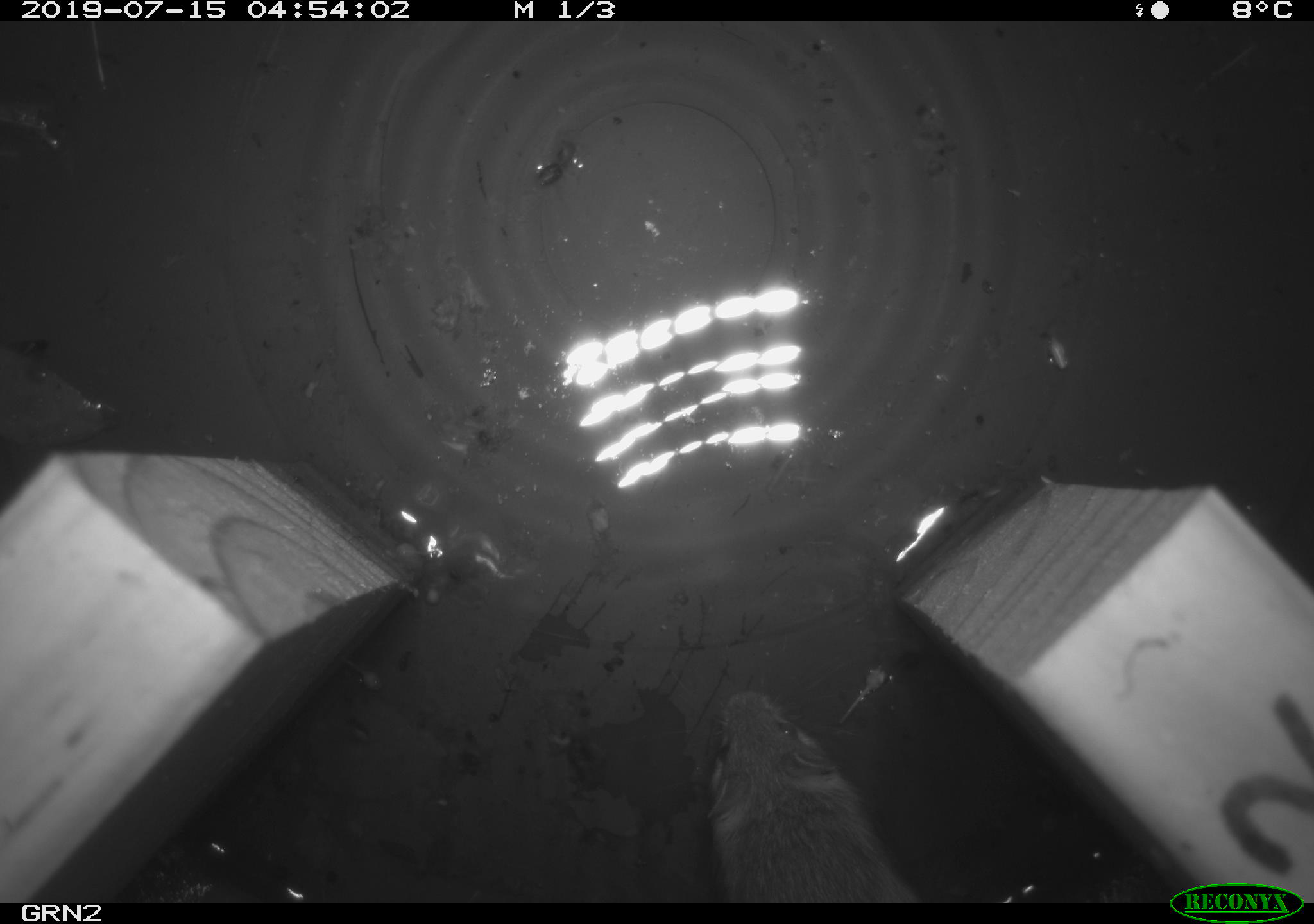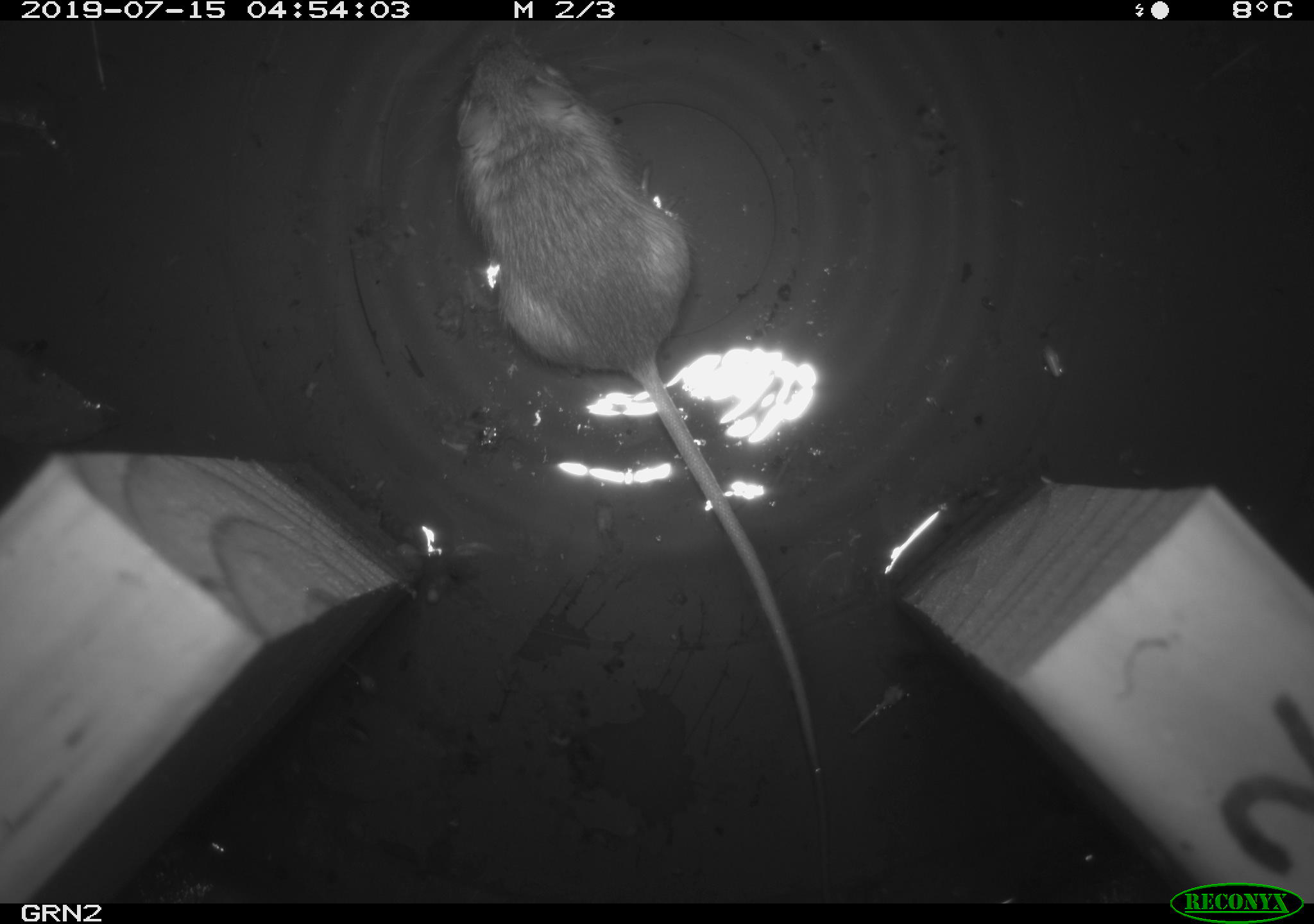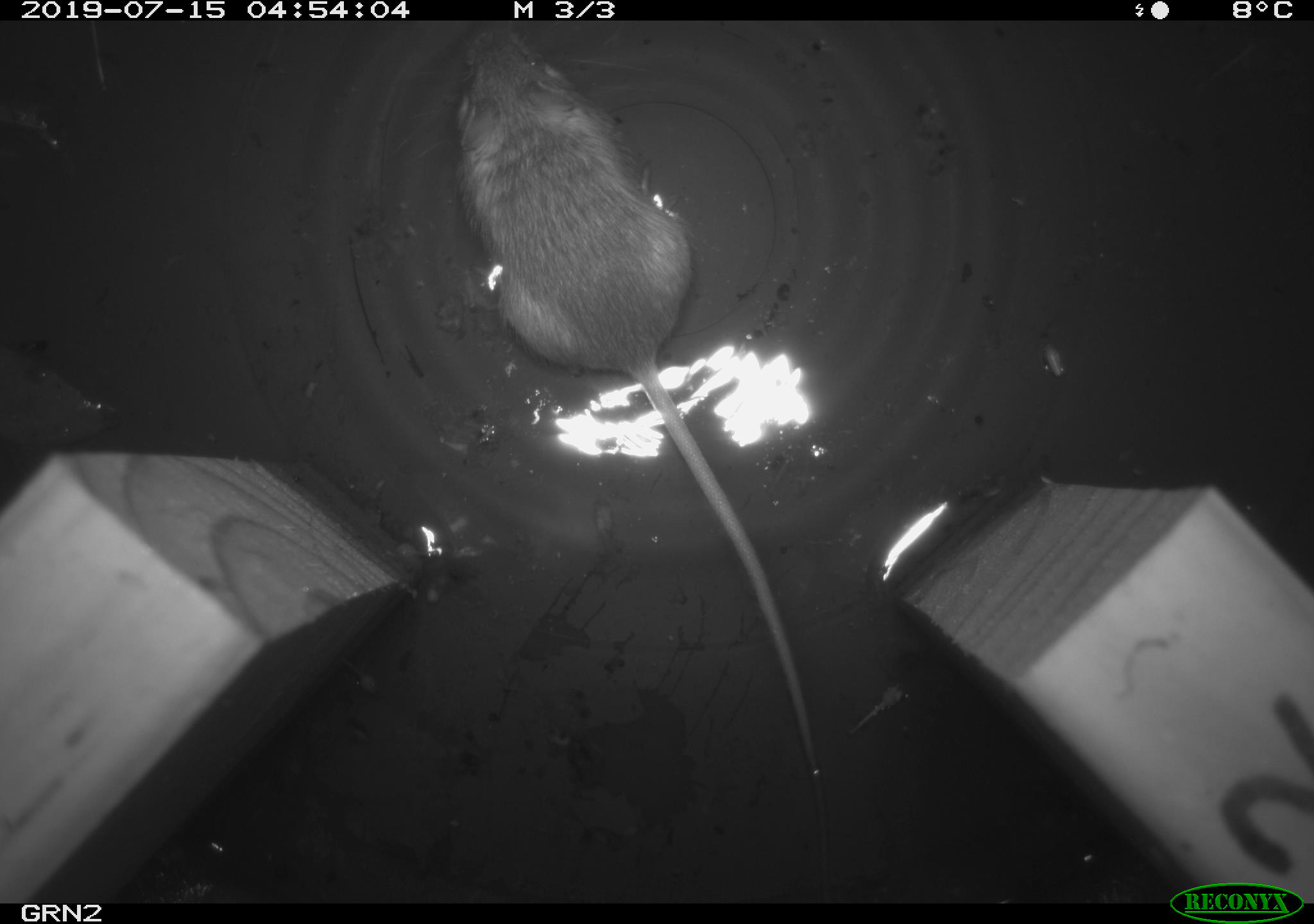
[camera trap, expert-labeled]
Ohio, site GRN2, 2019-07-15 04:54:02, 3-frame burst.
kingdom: Animalia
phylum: Chordata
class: Mammalia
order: Rodentia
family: Zapodidae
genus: Napaeozapus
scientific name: Napaeozapus insignis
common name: woodland jumping mouse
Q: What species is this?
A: Woodland jumping mouse (Napaeozapus insignis).